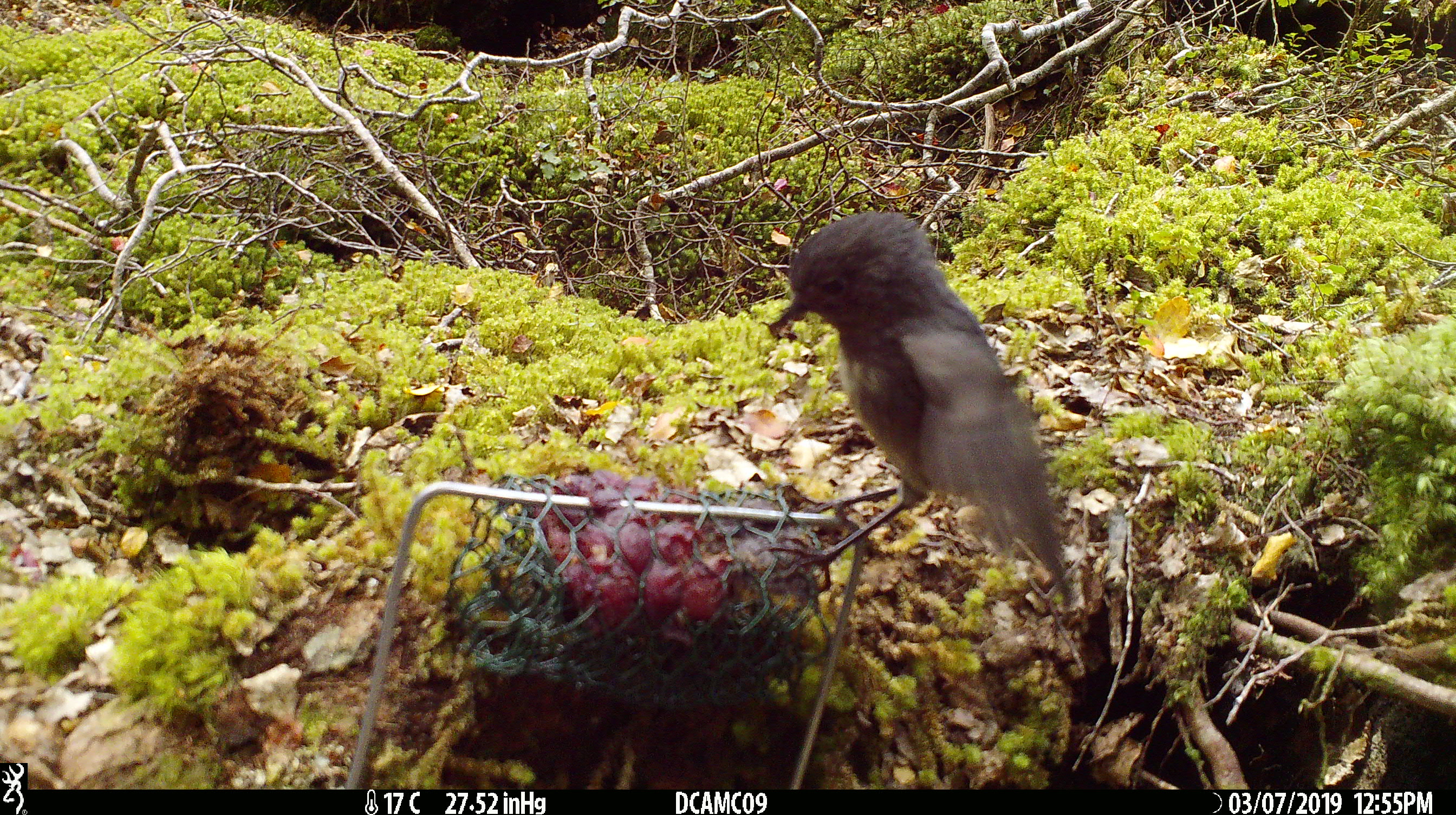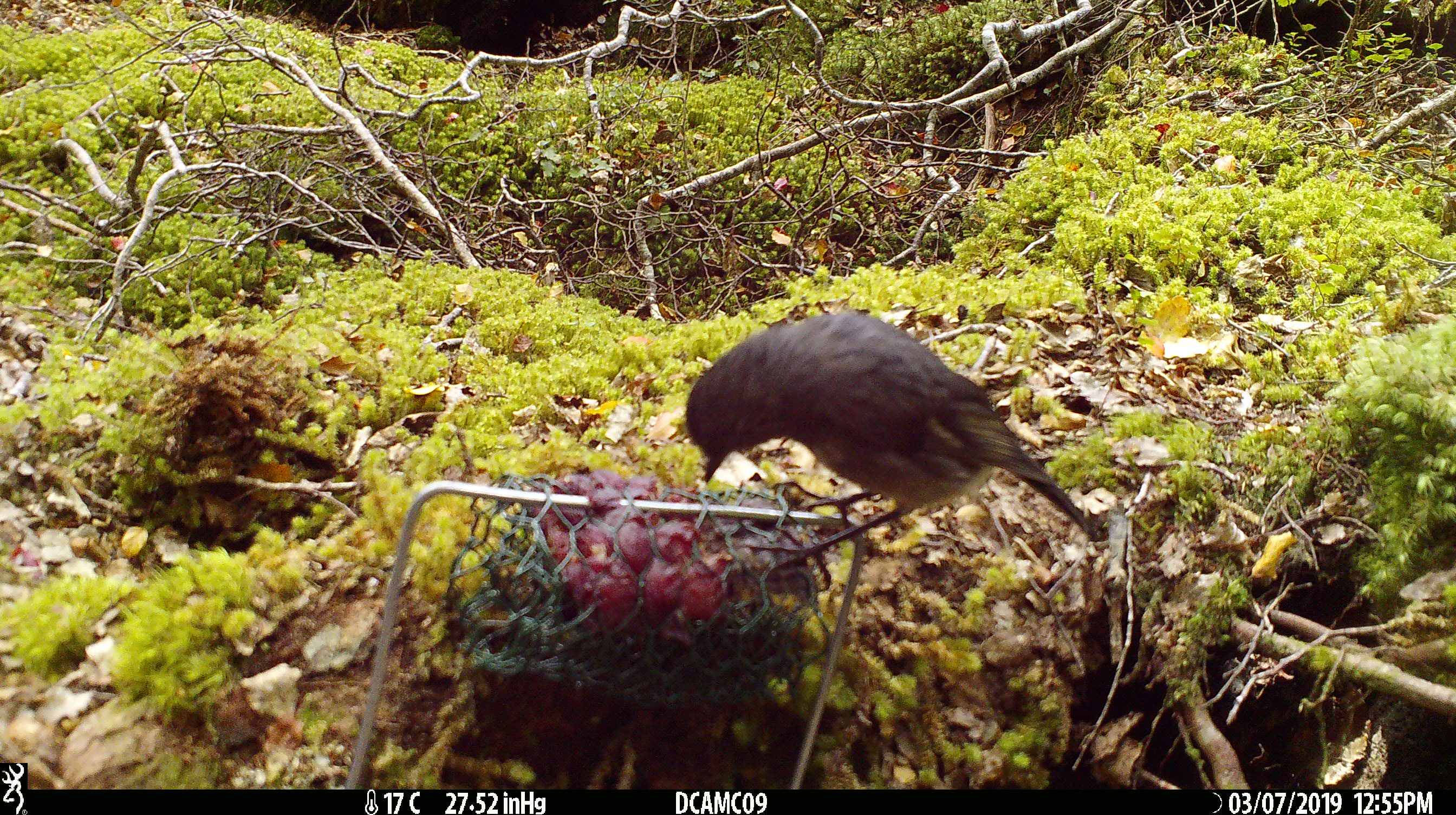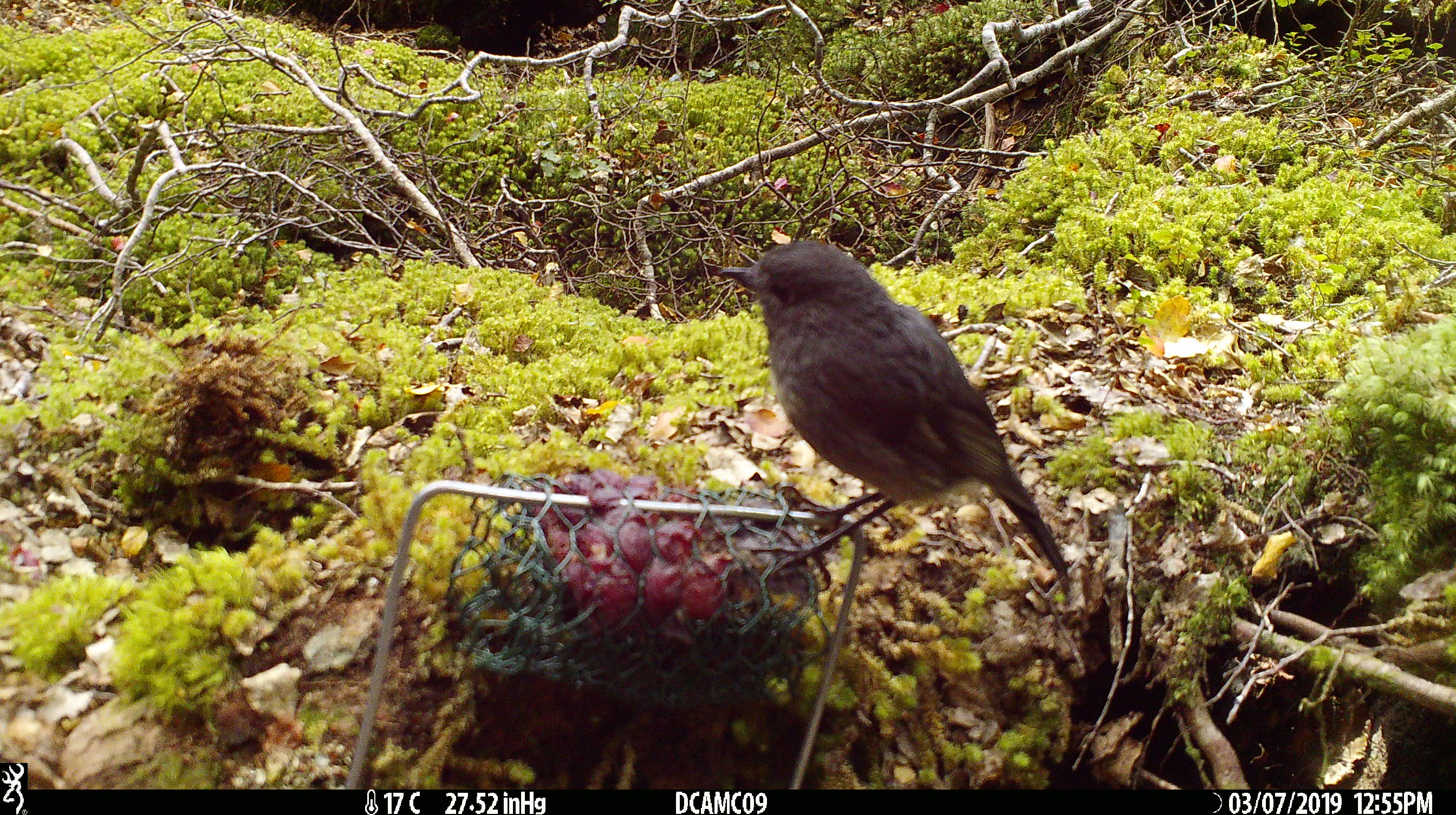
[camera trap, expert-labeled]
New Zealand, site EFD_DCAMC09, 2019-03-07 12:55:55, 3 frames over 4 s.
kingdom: Animalia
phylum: Chordata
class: Aves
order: Passeriformes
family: Petroicidae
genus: Petroica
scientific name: Petroica australis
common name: new zealand robin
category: robin